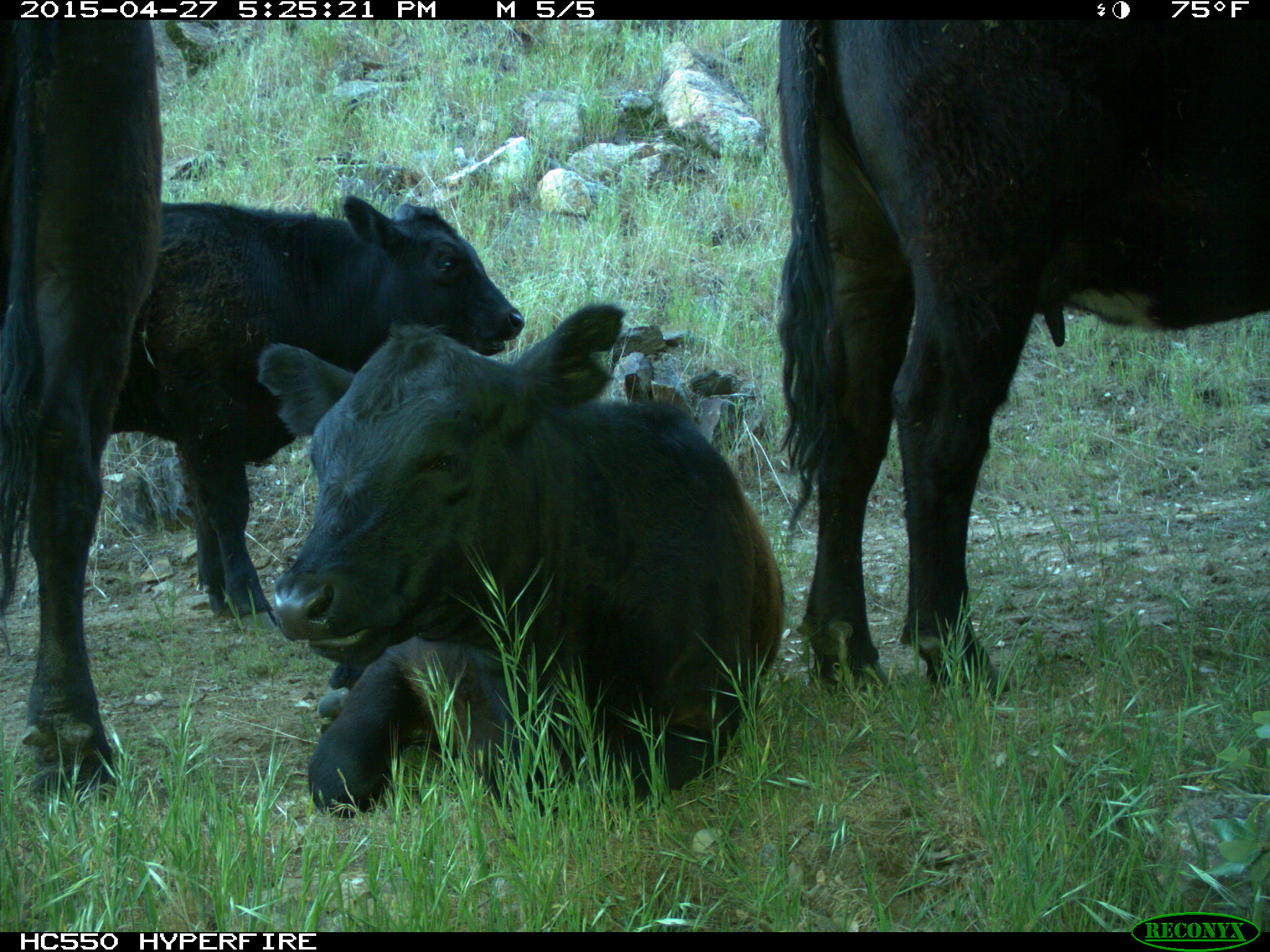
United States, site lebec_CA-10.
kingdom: Animalia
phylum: Chordata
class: Mammalia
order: Artiodactyla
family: Bovidae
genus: Bos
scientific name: Bos taurus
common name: domestic cow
Bos taurus (domestic cow).